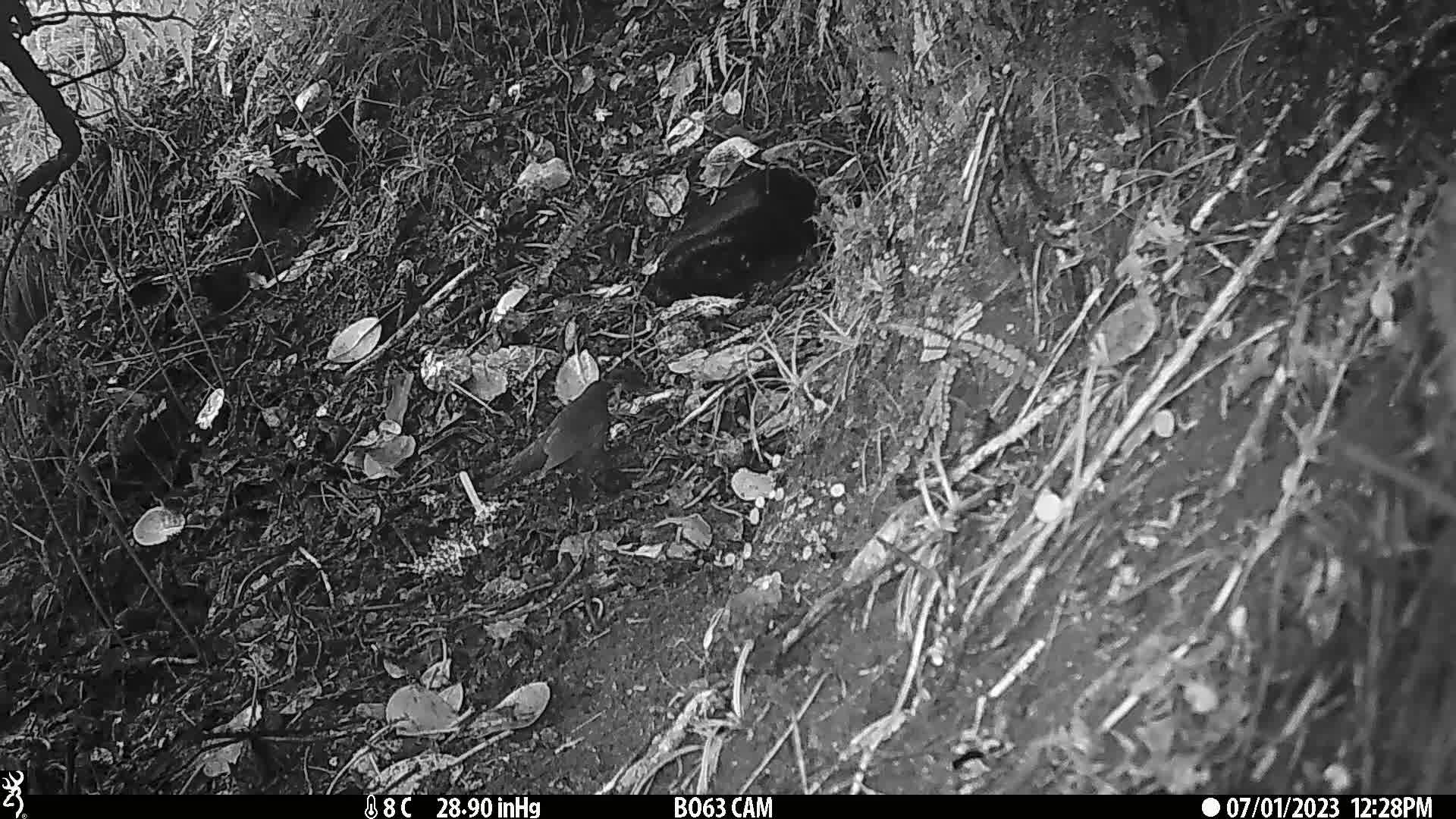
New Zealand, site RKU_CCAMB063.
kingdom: Animalia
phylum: Chordata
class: Aves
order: Passeriformes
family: Turdidae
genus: Turdus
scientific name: Turdus merula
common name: eurasian blackbird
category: blackbird